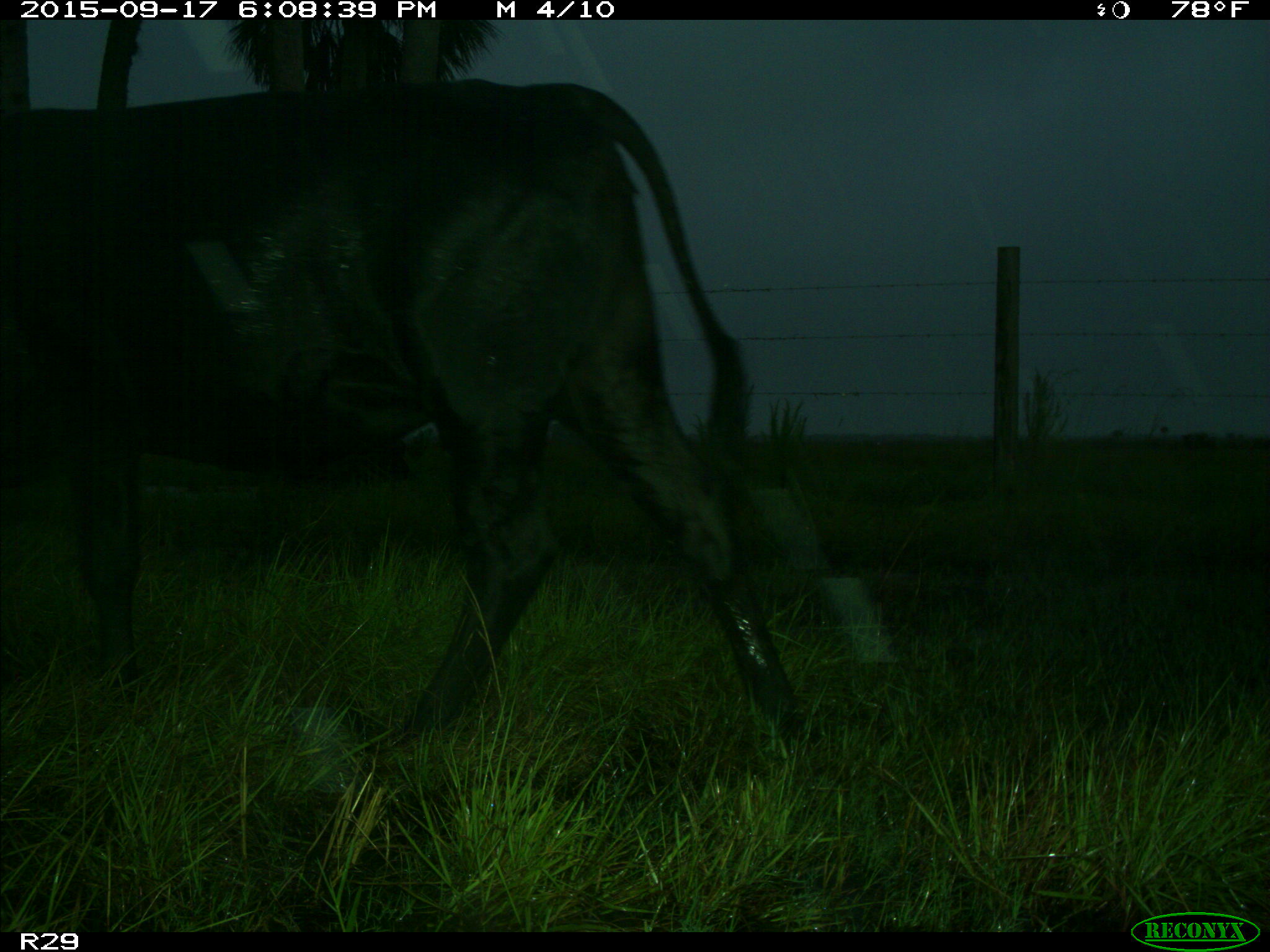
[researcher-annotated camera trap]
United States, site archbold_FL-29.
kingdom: Animalia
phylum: Chordata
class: Mammalia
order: Artiodactyla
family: Bovidae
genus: Bos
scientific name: Bos taurus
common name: domestic cow